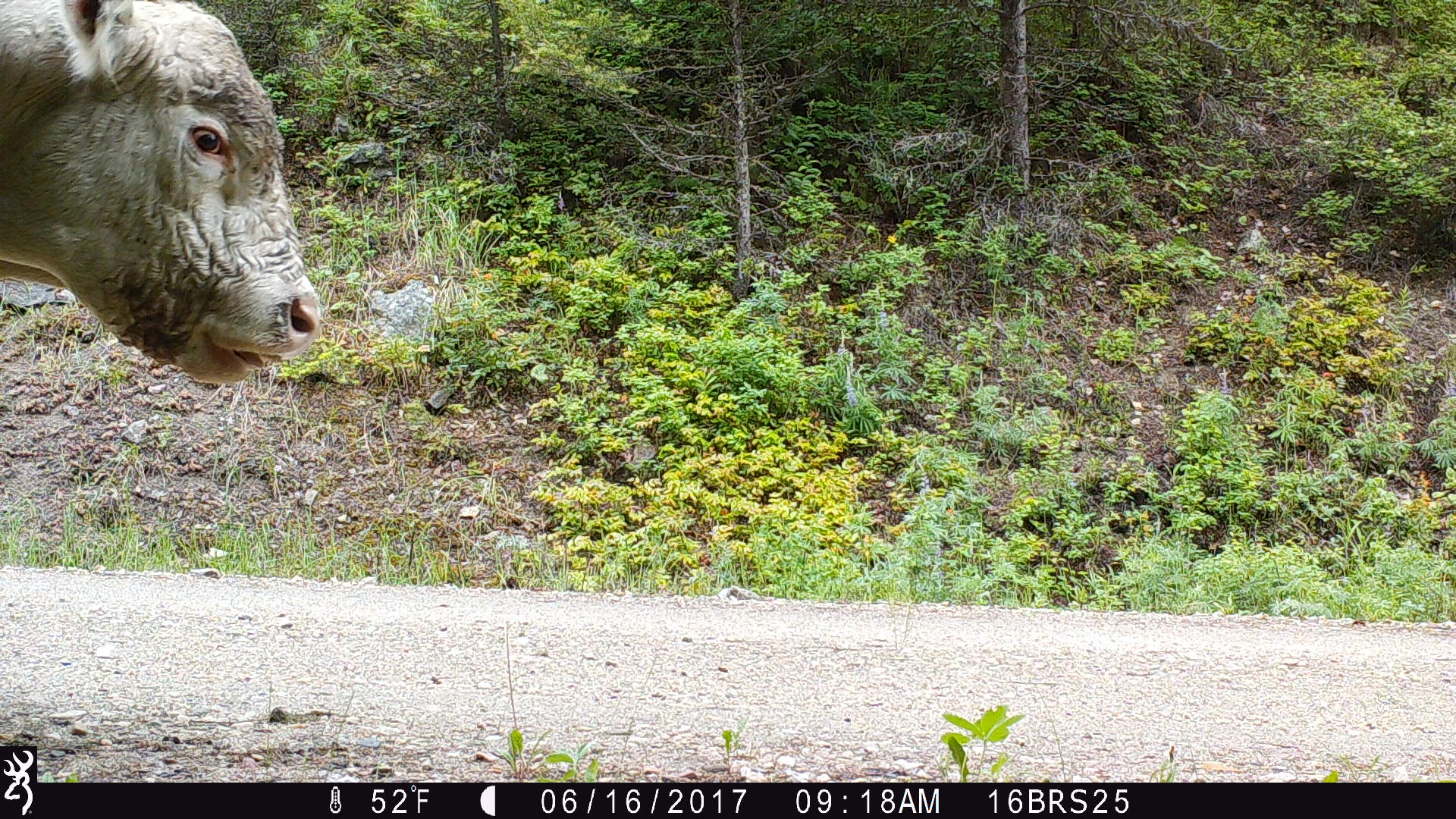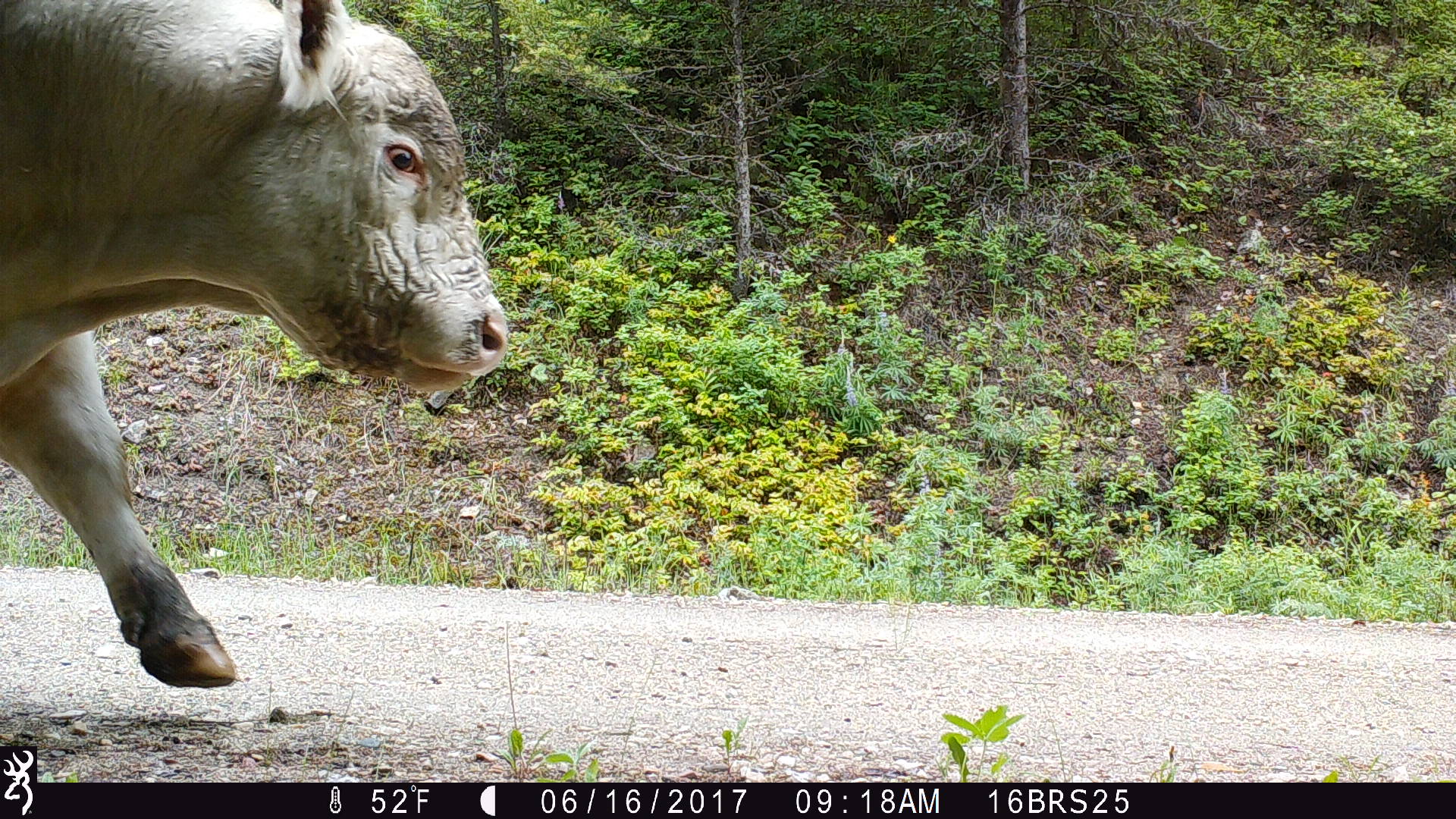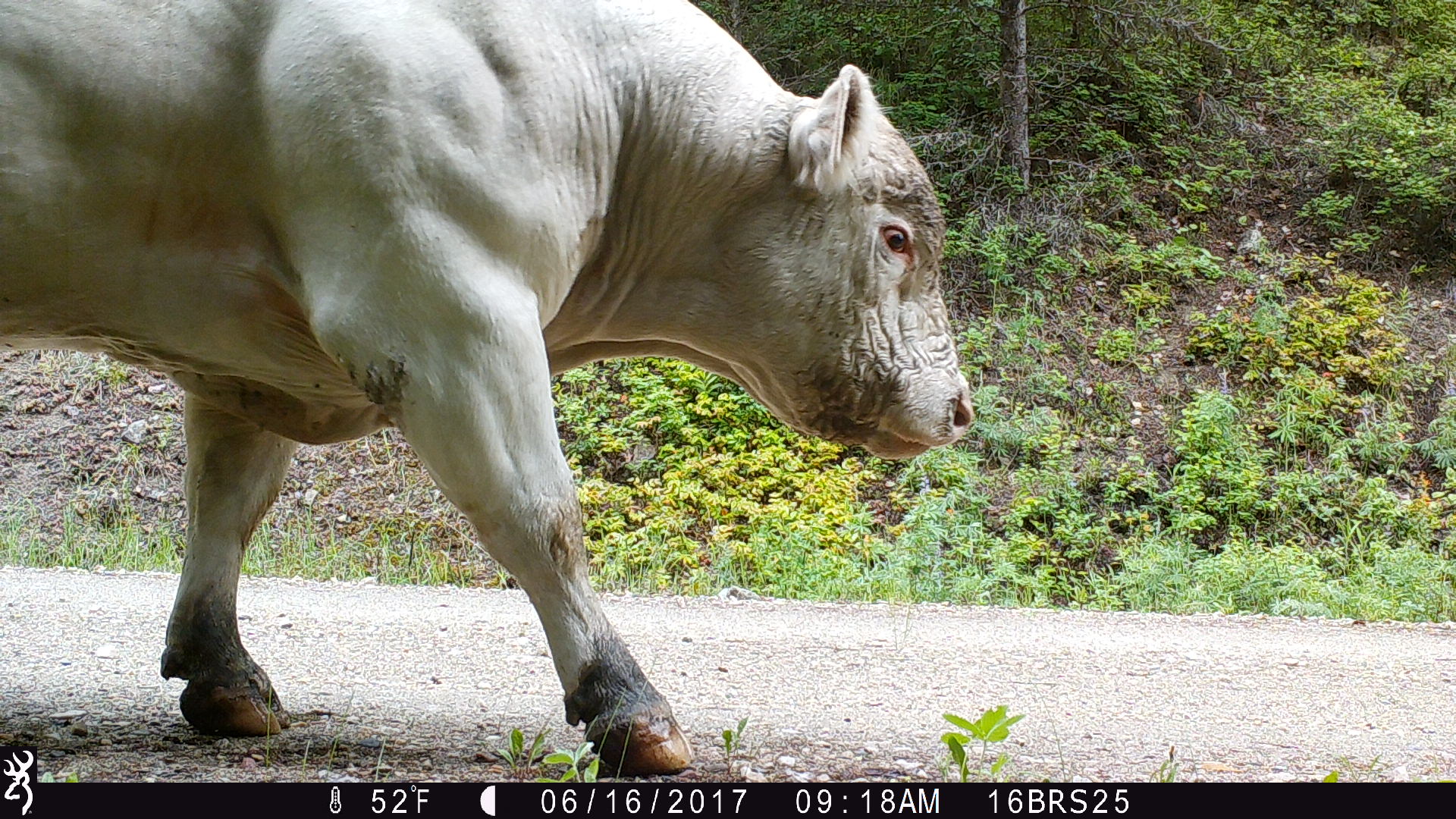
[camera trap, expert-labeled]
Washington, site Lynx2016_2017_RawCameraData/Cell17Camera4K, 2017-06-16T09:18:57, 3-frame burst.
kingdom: Animalia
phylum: Chordata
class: Mammalia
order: Artiodactyla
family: Bovidae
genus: Bos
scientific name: Bos taurus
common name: domestic cattle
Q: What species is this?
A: Domestic cattle (Bos taurus).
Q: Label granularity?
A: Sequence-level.